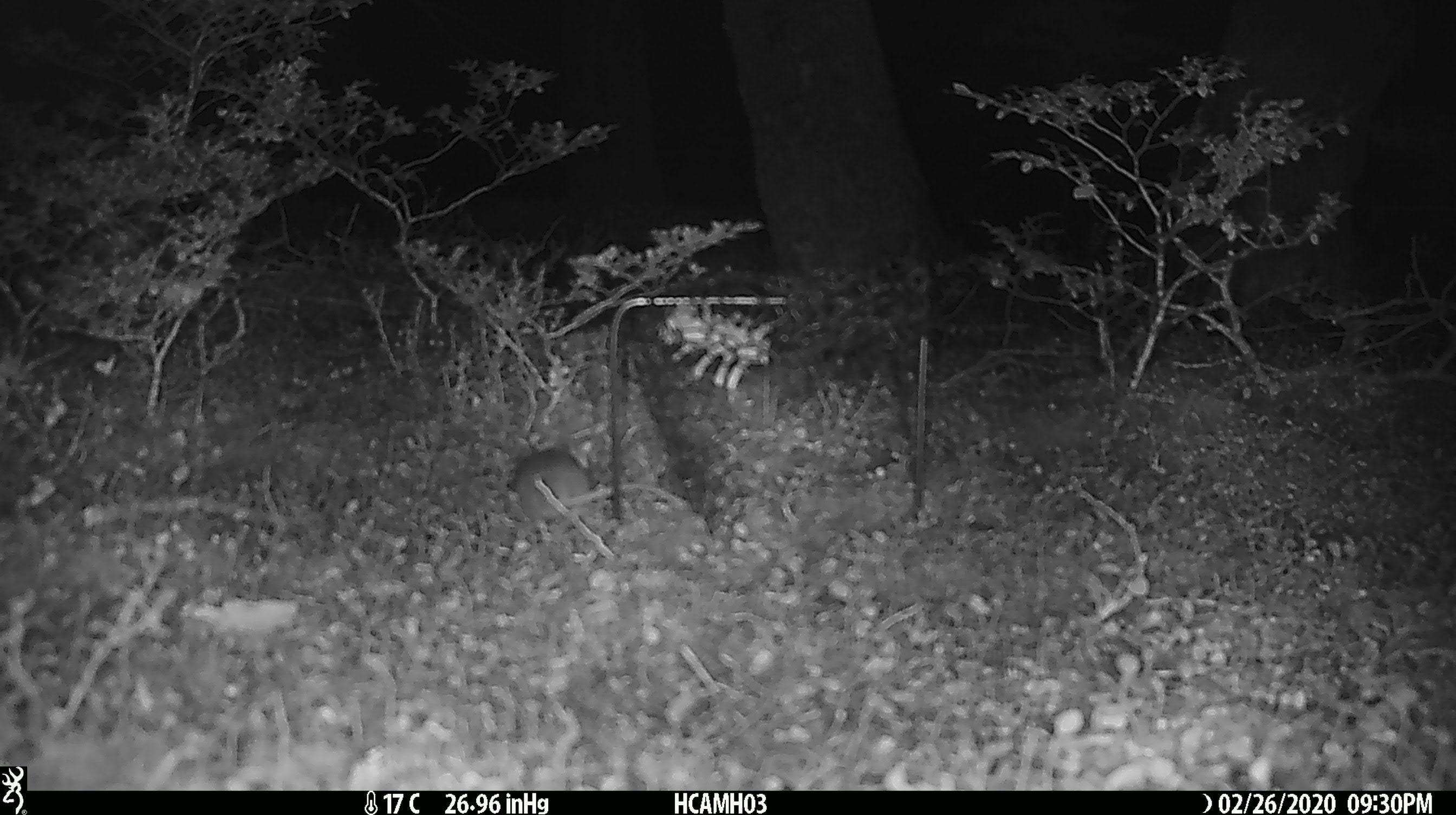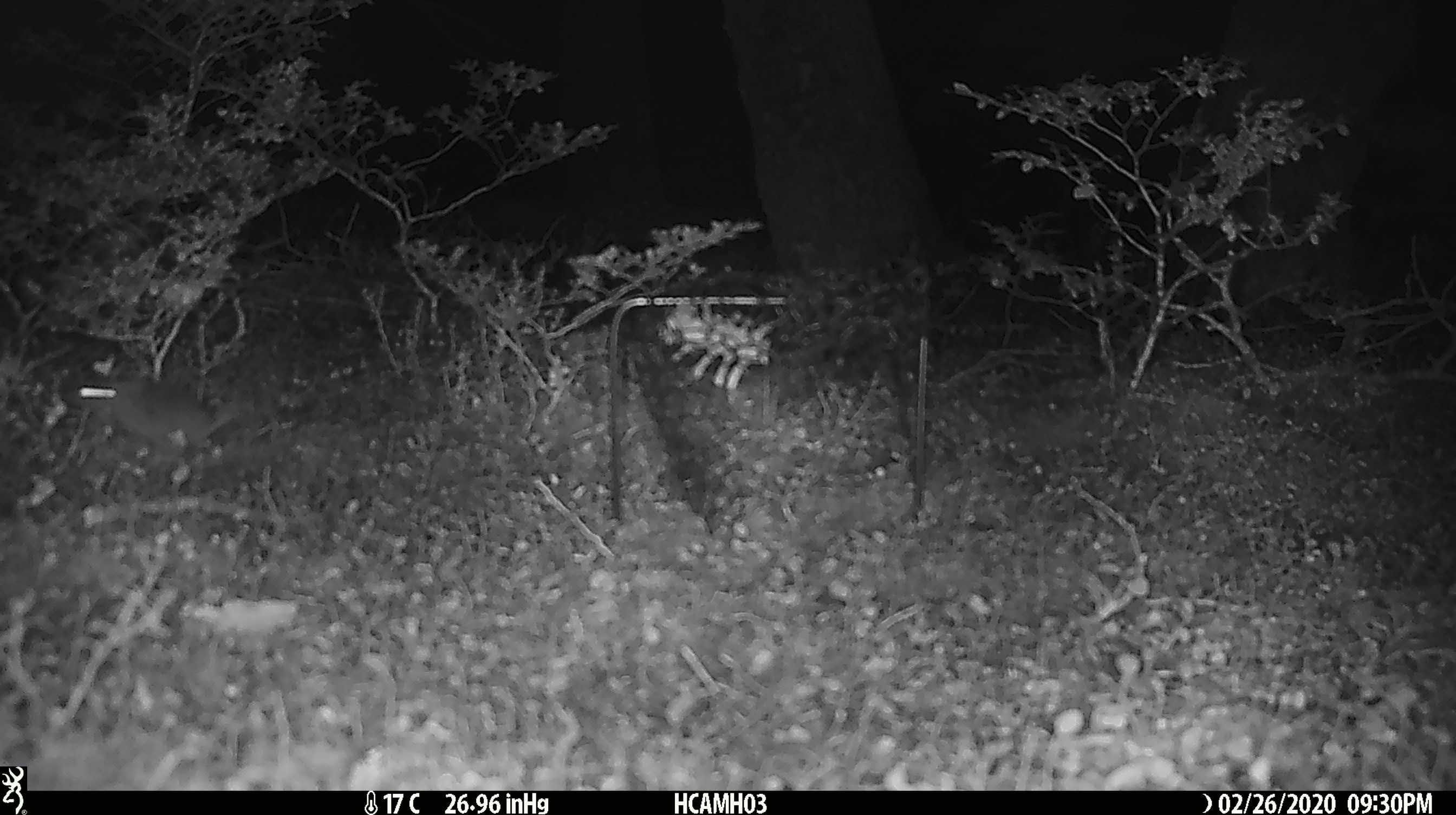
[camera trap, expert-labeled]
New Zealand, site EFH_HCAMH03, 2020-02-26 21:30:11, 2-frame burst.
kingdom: Animalia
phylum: Chordata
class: Mammalia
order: Rodentia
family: Muridae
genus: Mus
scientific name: Mus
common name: mouse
Mouse (Mus).